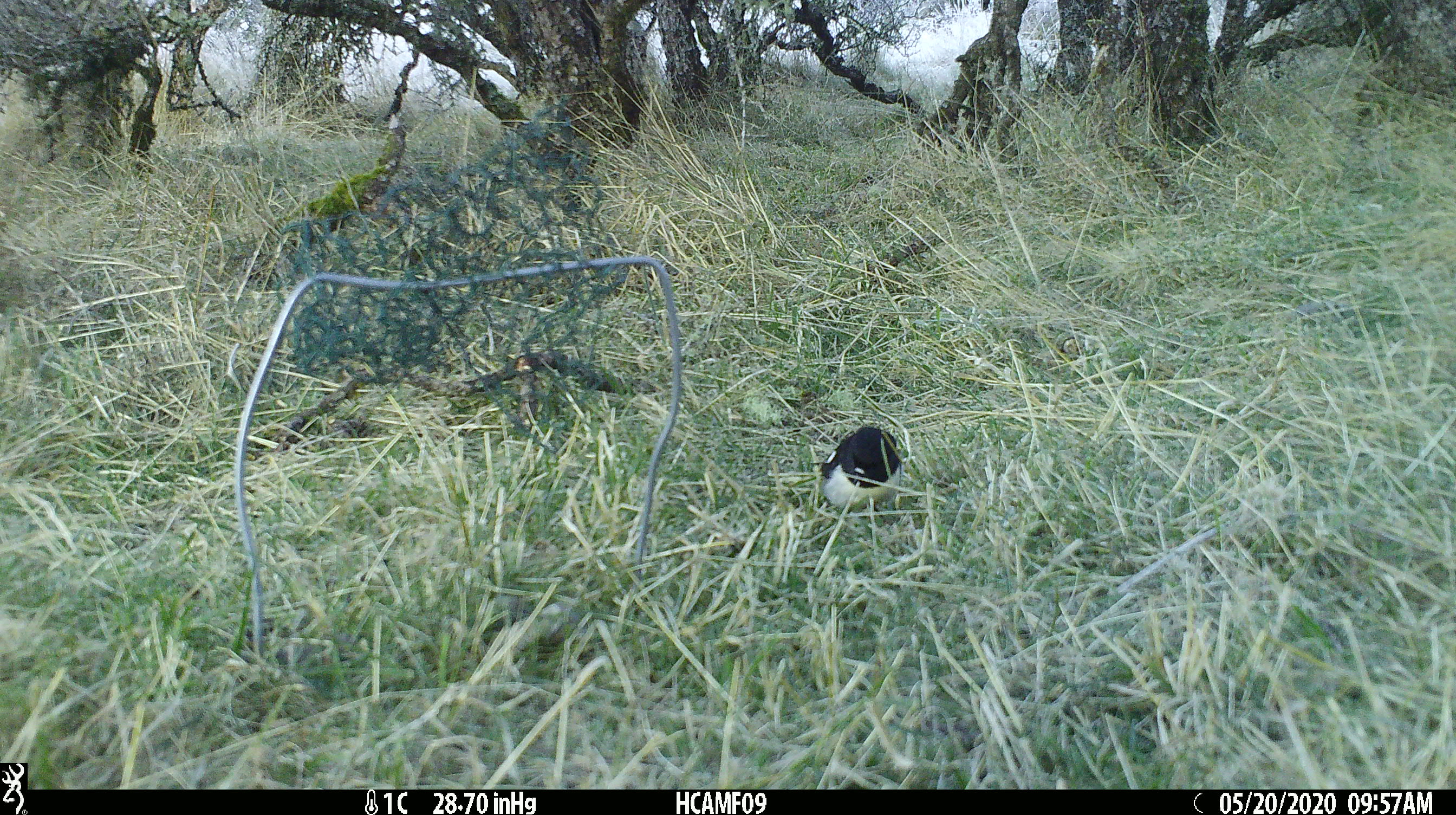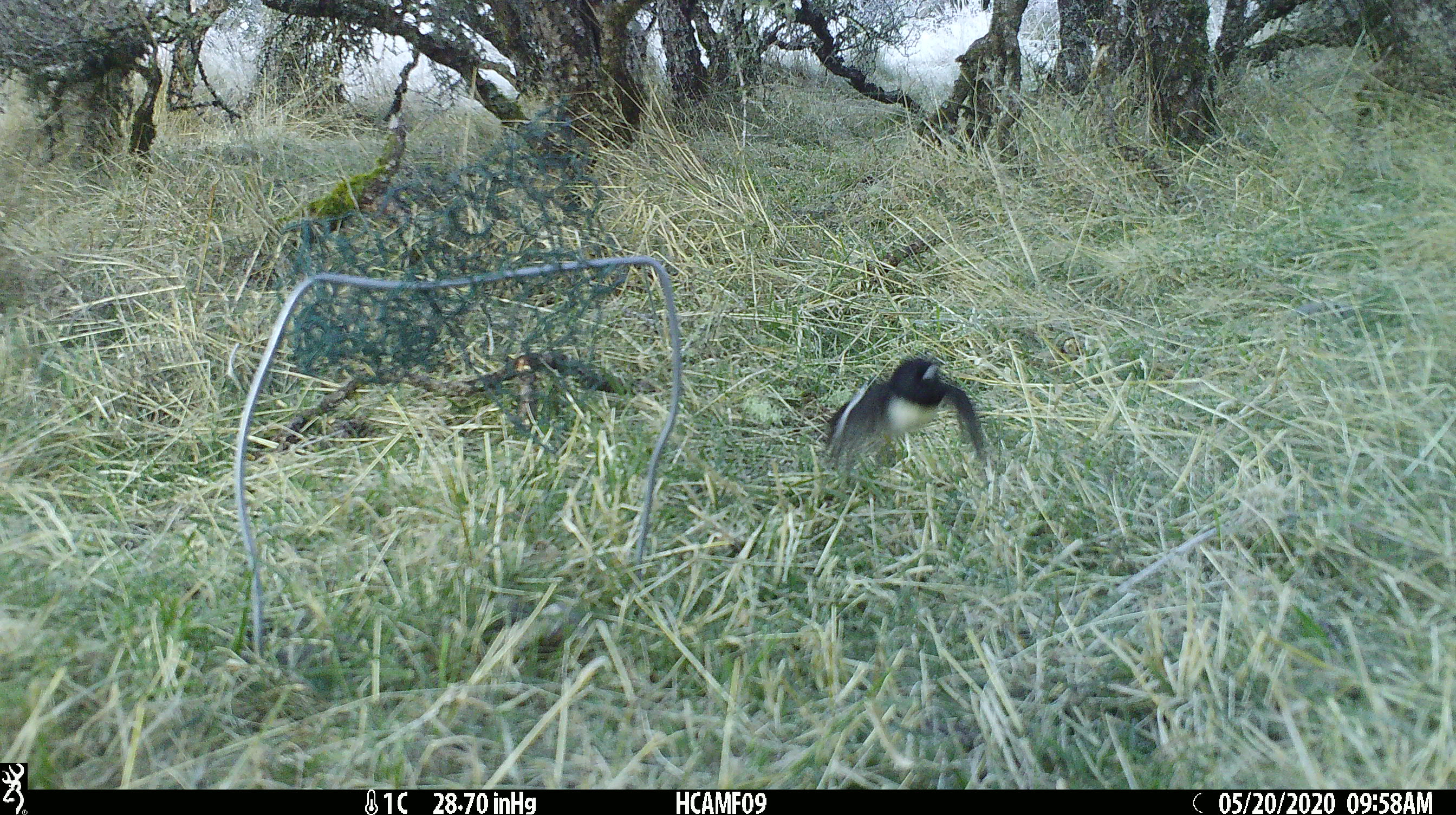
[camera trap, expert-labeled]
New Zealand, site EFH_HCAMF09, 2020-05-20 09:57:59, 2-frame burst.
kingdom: Animalia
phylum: Chordata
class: Aves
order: Passeriformes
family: Petroicidae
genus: Petroica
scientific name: Petroica macrocephala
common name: tomtit